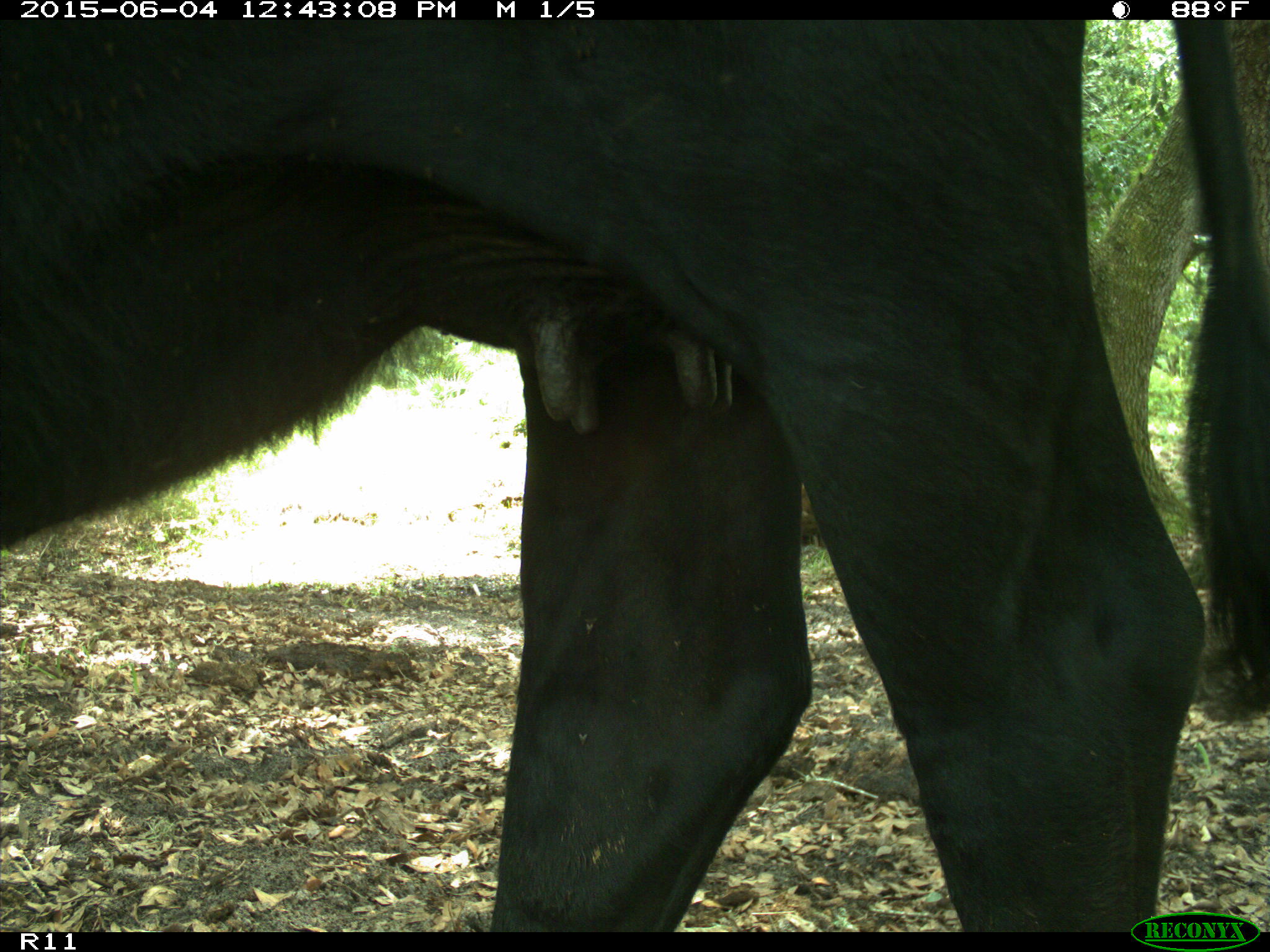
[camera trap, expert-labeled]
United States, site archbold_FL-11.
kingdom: Animalia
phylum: Chordata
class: Mammalia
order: Artiodactyla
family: Bovidae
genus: Bos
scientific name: Bos taurus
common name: domestic cow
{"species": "Bos taurus (domestic cow)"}